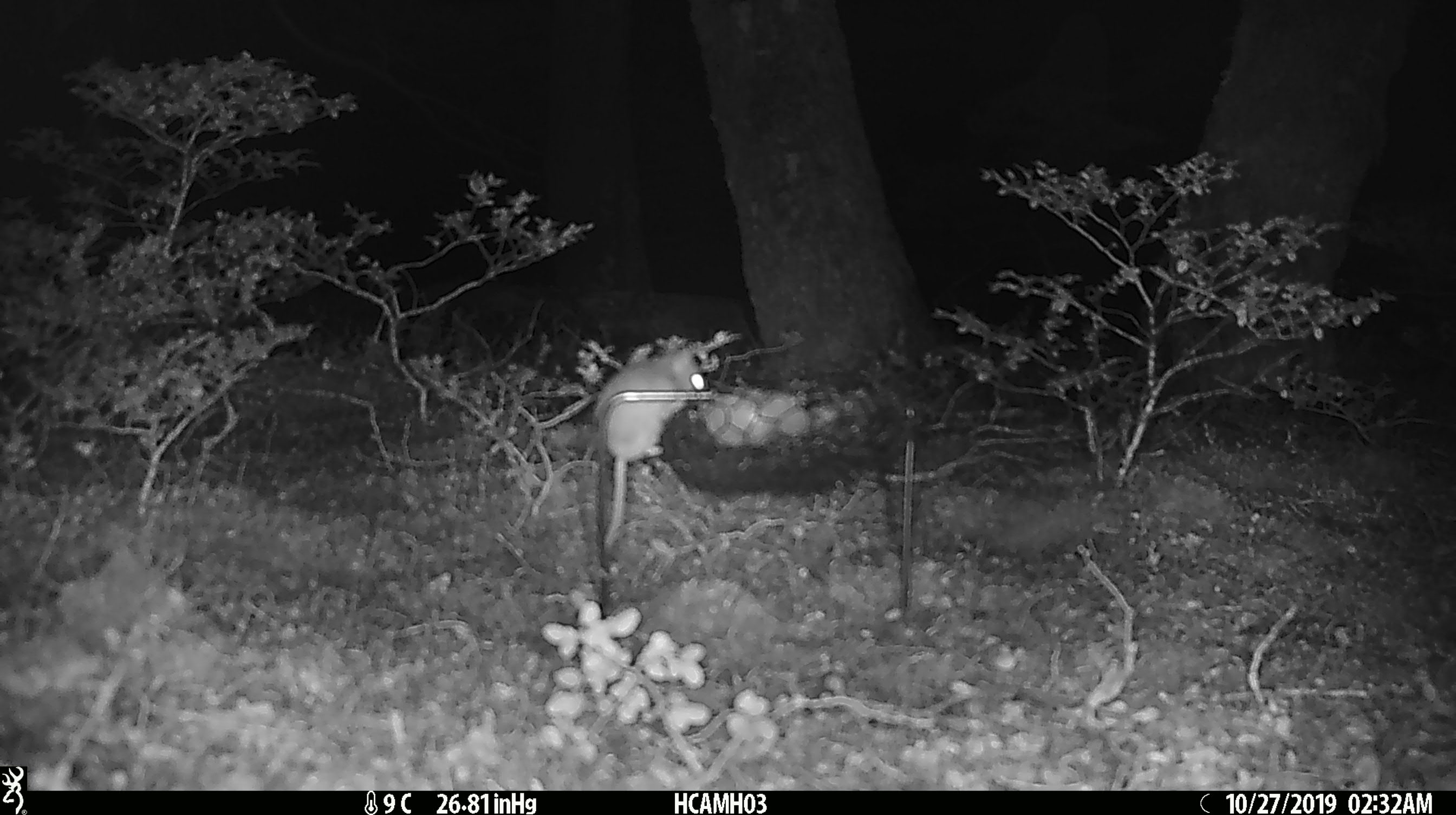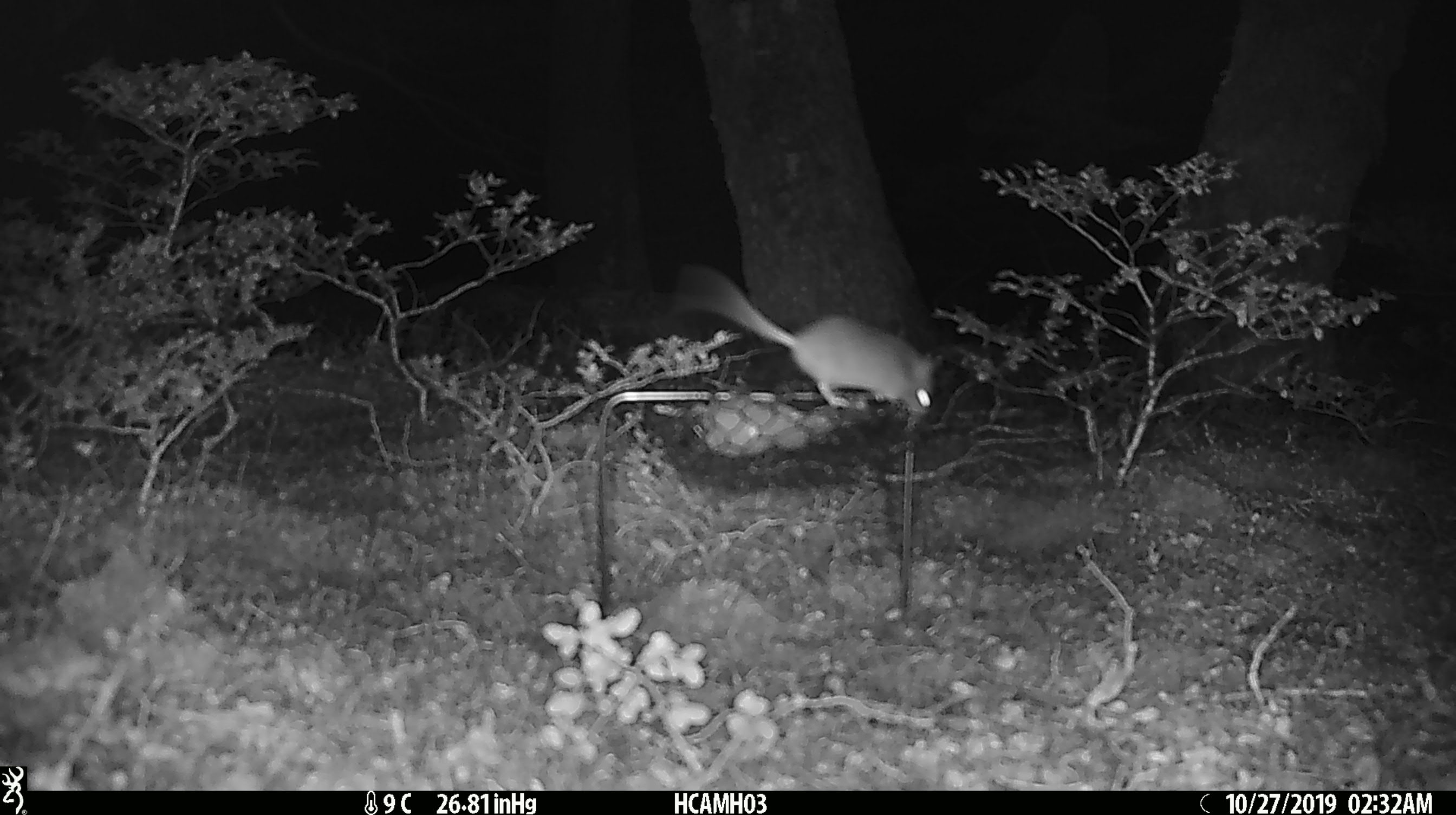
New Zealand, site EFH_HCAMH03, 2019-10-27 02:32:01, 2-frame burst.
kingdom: Animalia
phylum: Chordata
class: Mammalia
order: Rodentia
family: Muridae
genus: Mus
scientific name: Mus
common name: mouse